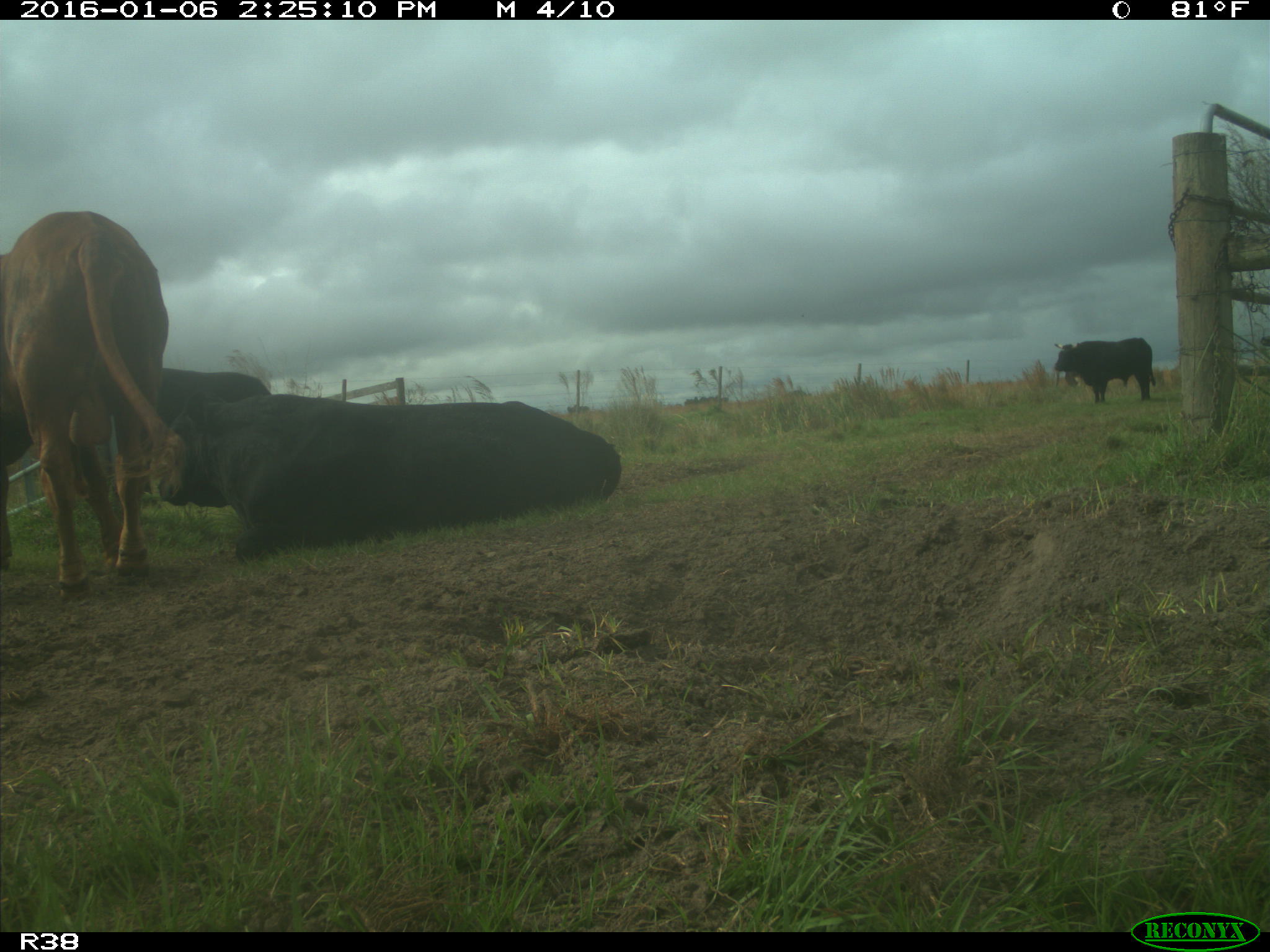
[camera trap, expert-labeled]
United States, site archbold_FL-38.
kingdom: Animalia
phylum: Chordata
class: Mammalia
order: Artiodactyla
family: Bovidae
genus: Bos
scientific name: Bos taurus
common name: domestic cow